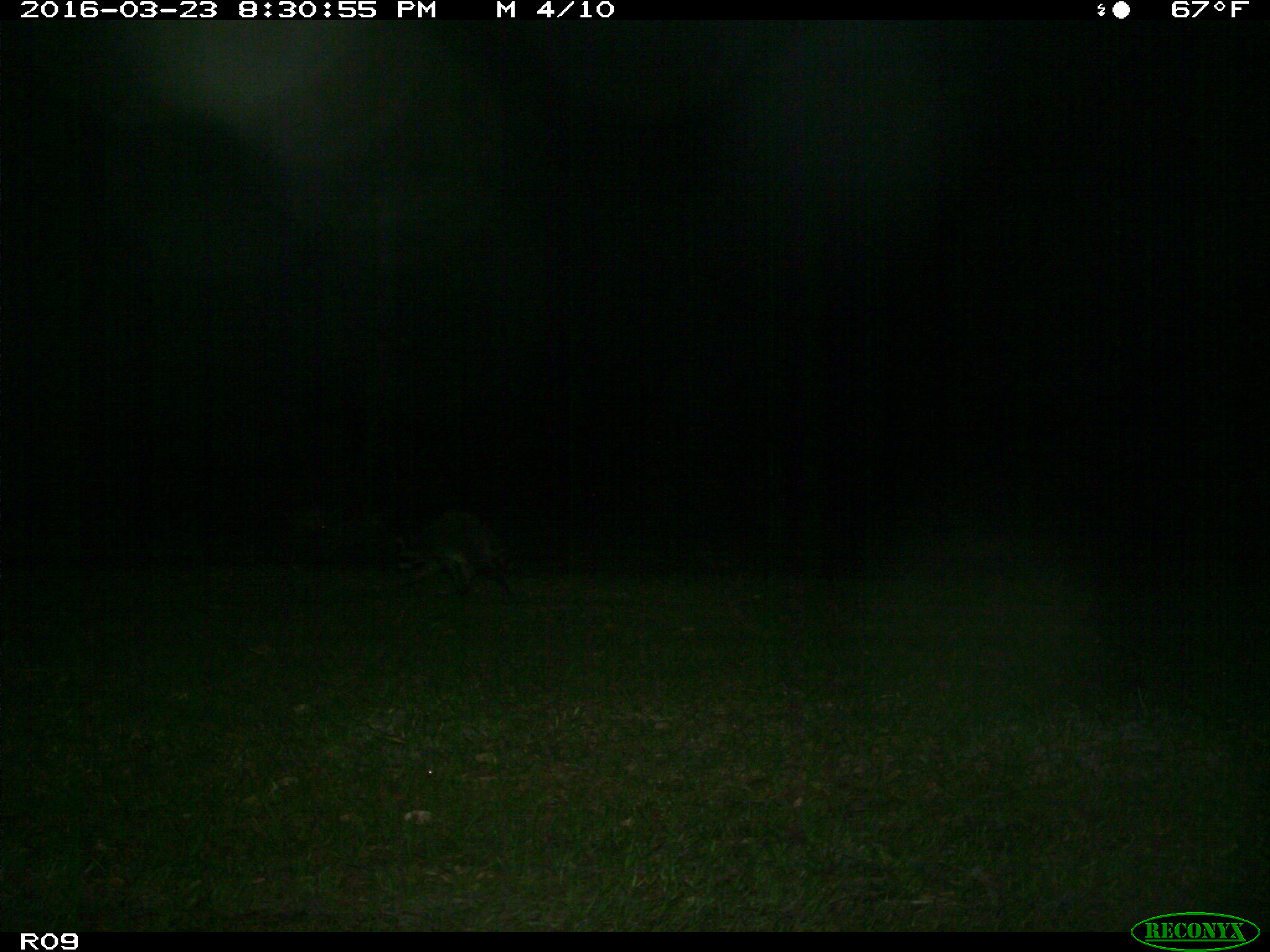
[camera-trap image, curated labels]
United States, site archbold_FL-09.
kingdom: Animalia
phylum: Chordata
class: Mammalia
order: Carnivora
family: Procyonidae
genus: Procyon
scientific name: Procyon lotor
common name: common raccoon